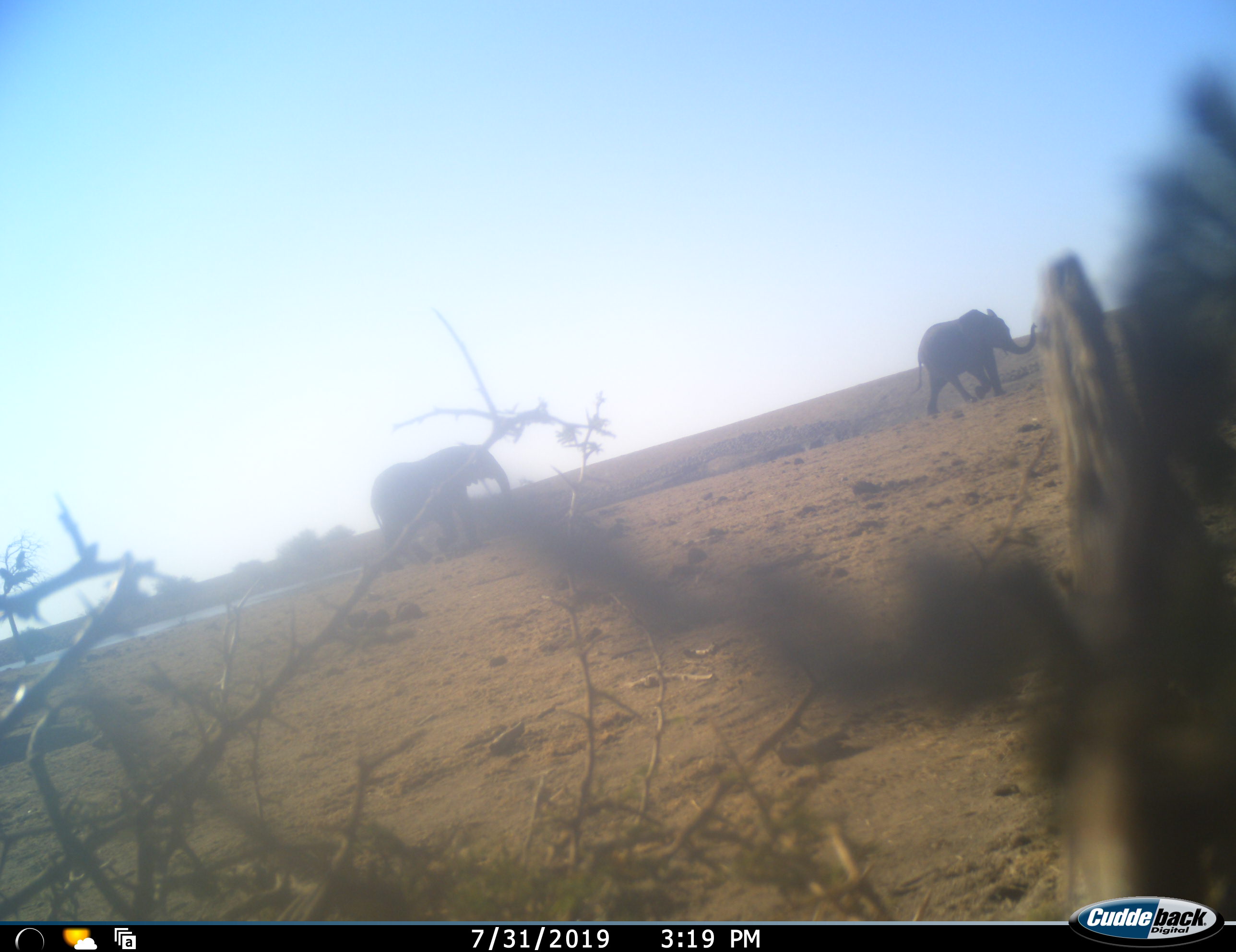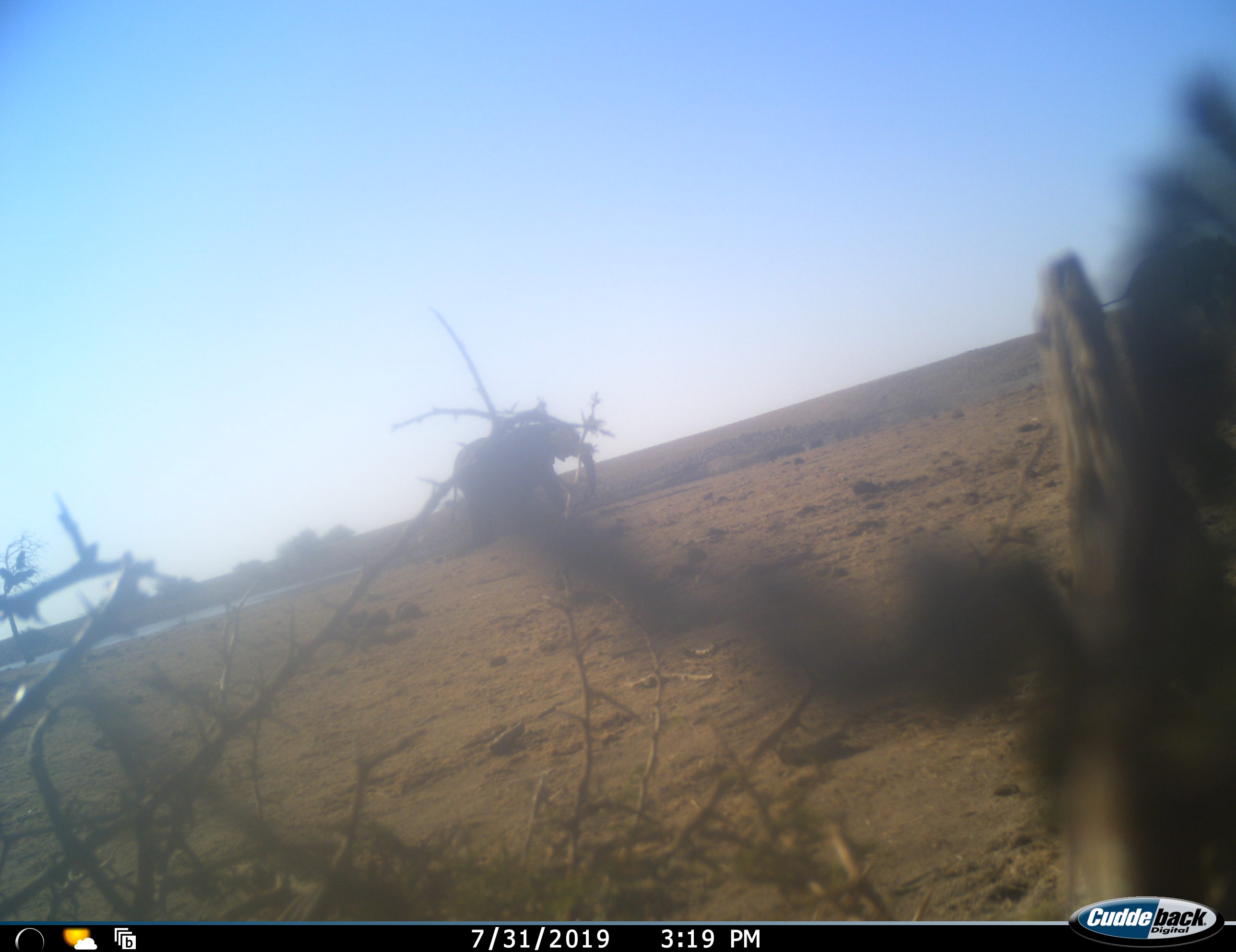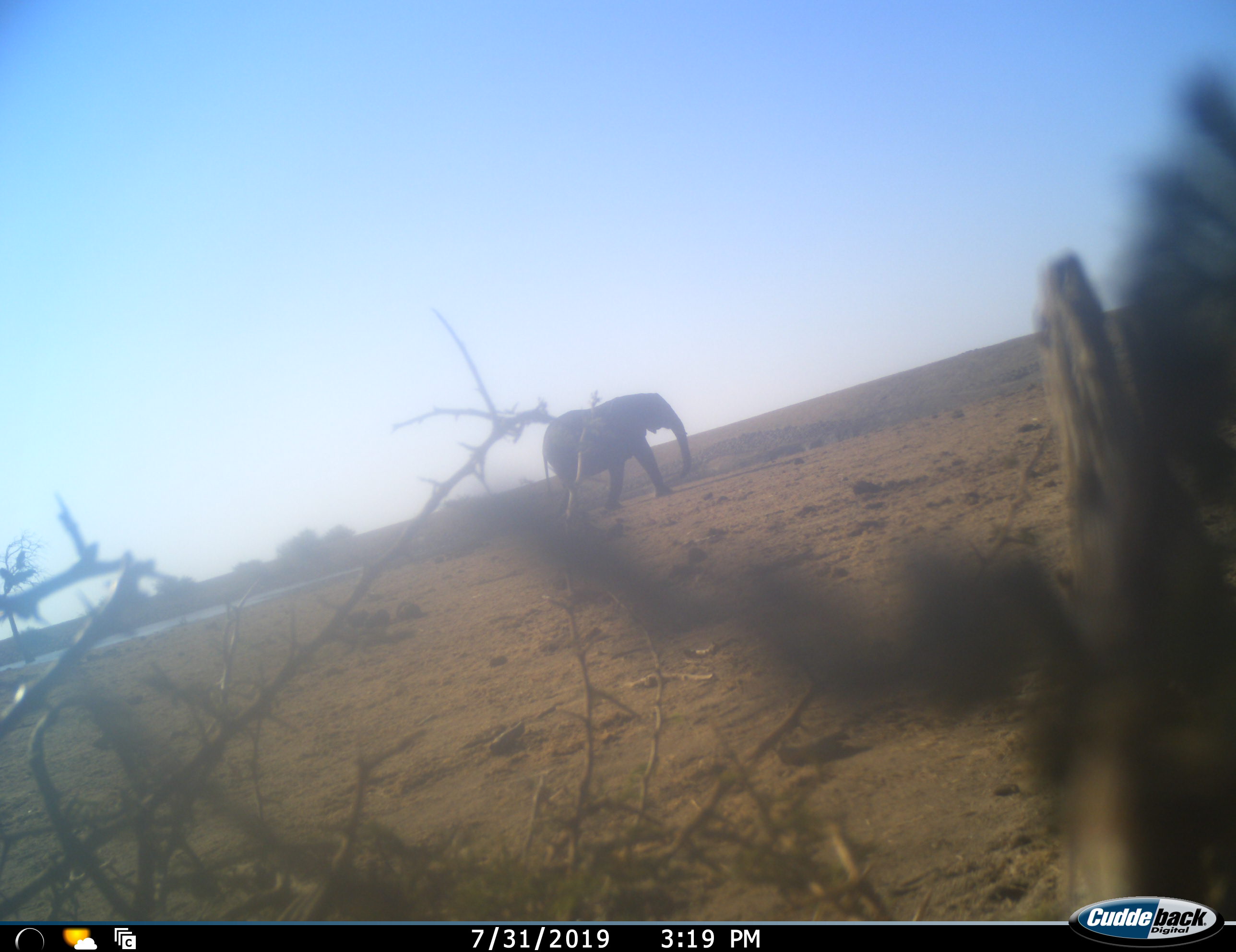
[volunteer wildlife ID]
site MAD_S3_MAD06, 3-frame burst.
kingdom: Animalia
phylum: Chordata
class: Mammalia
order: Proboscidea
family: Elephantidae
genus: Loxodonta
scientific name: Loxodonta africana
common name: african bush elephant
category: elephant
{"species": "elephant (african bush elephant) (Loxodonta africana)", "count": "2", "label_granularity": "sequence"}